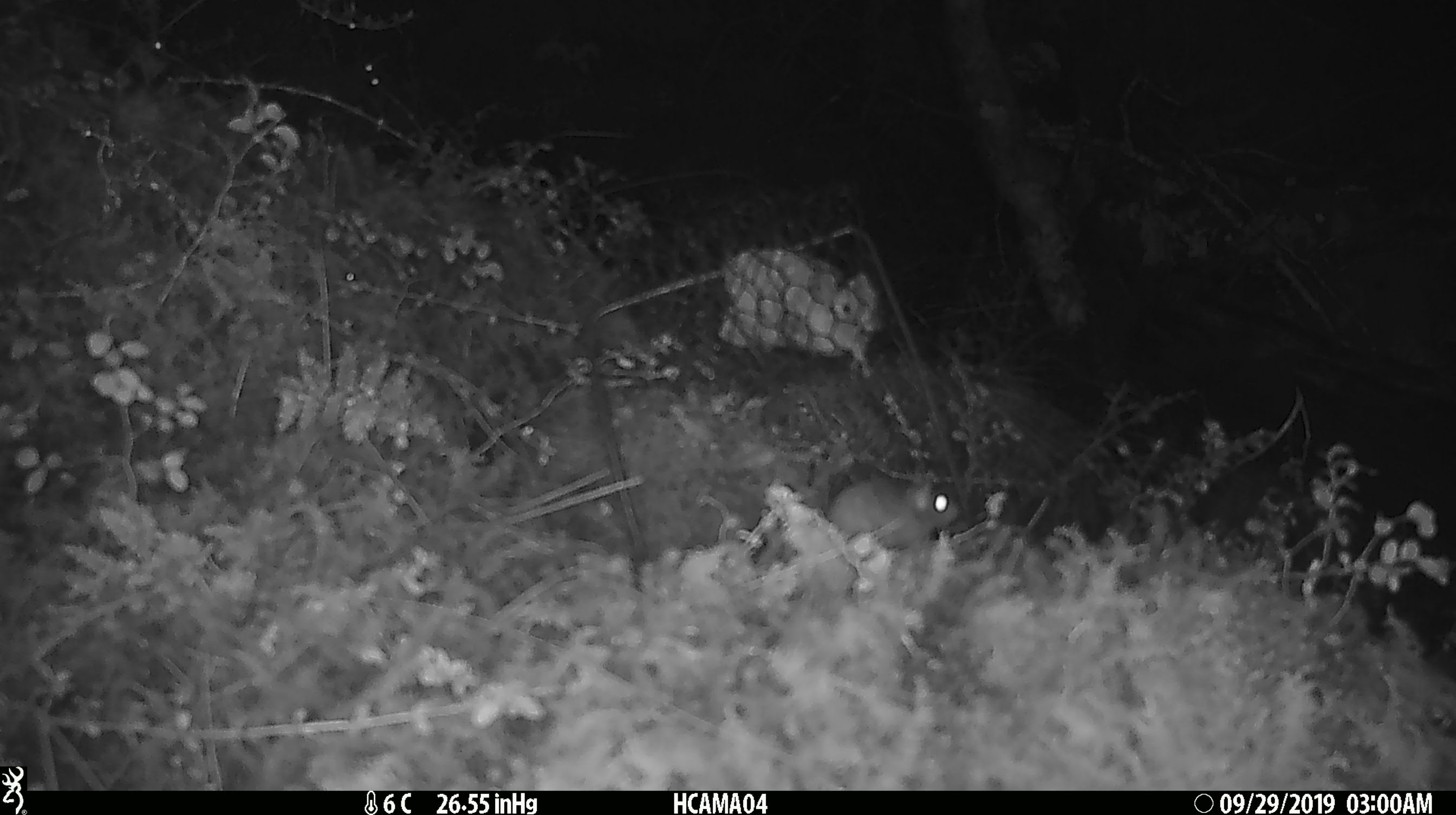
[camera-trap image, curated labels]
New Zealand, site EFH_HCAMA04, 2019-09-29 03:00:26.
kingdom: Animalia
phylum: Chordata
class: Mammalia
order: Rodentia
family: Muridae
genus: Mus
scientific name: Mus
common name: mouse